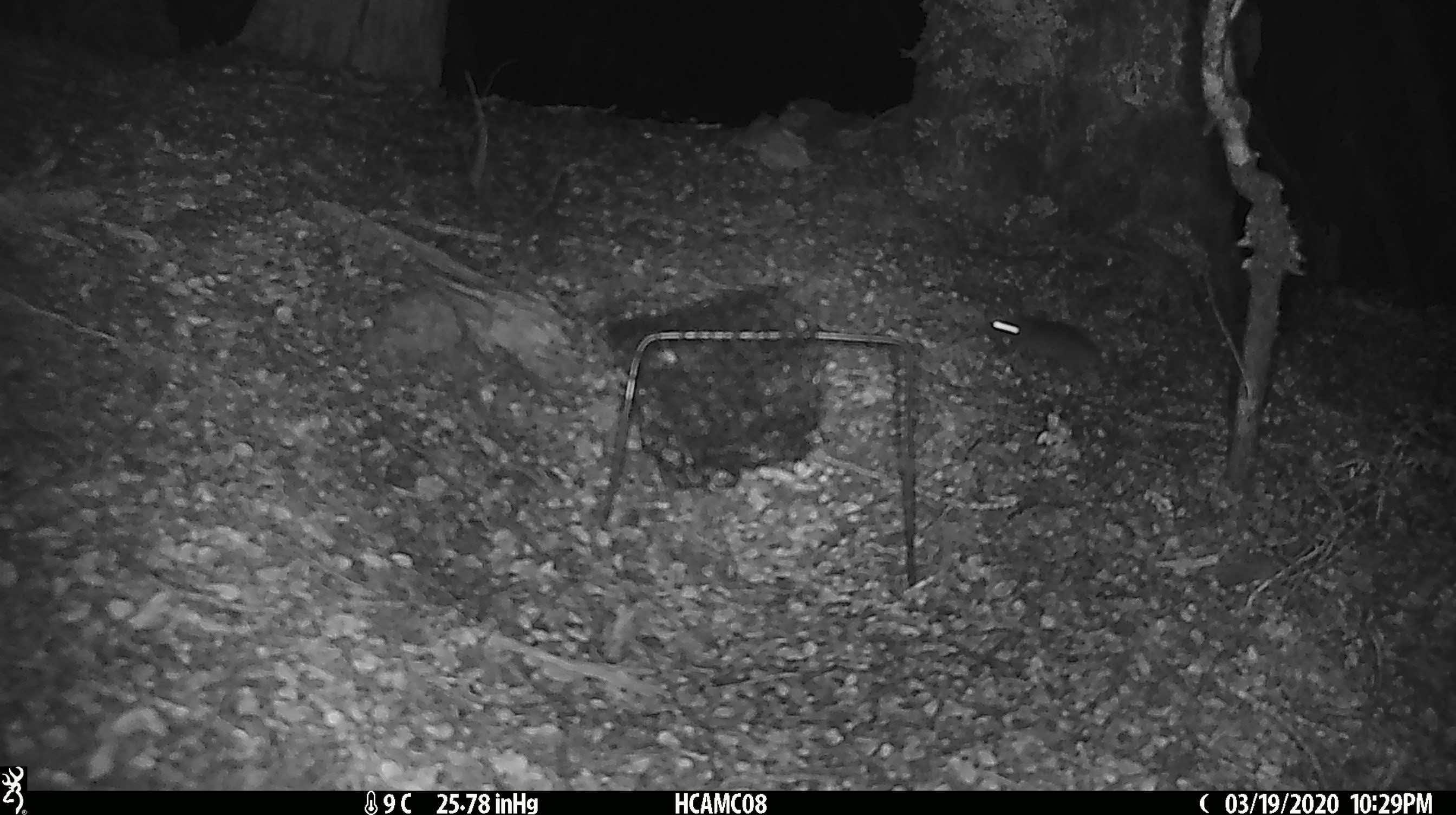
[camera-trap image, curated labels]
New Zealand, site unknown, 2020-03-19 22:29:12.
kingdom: Animalia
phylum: Chordata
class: Mammalia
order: Rodentia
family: Muridae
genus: Mus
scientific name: Mus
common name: mouse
Mouse (Mus).